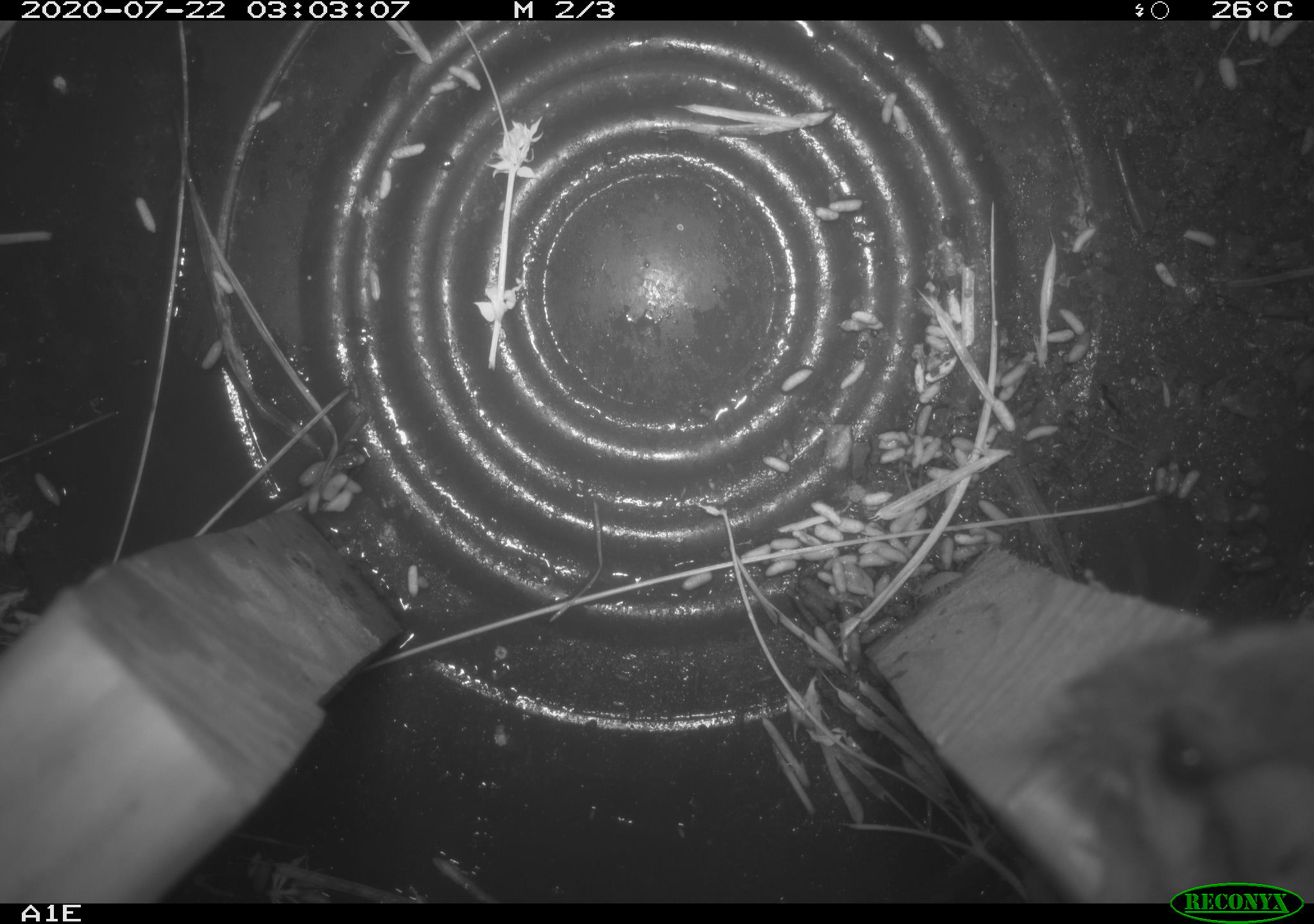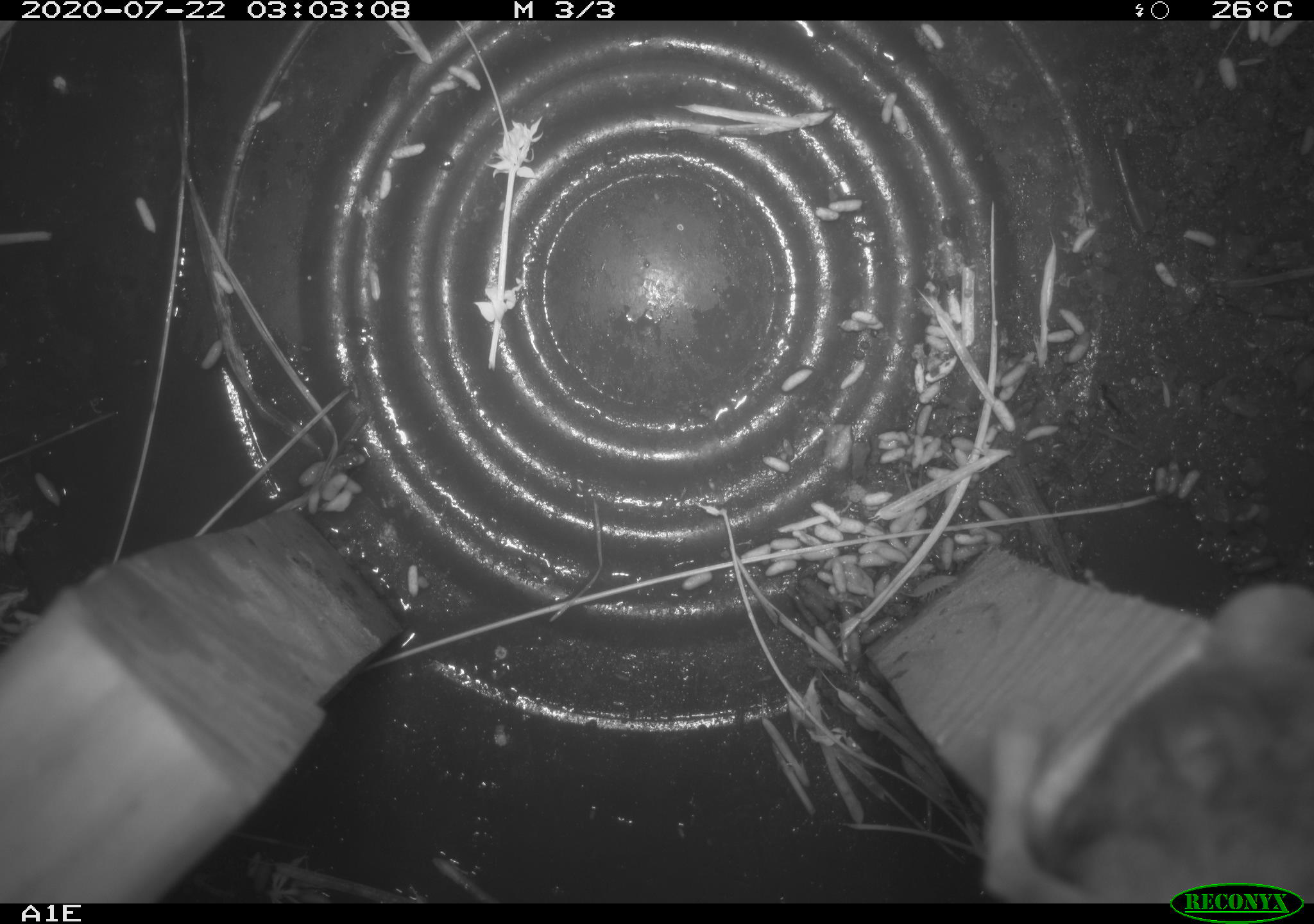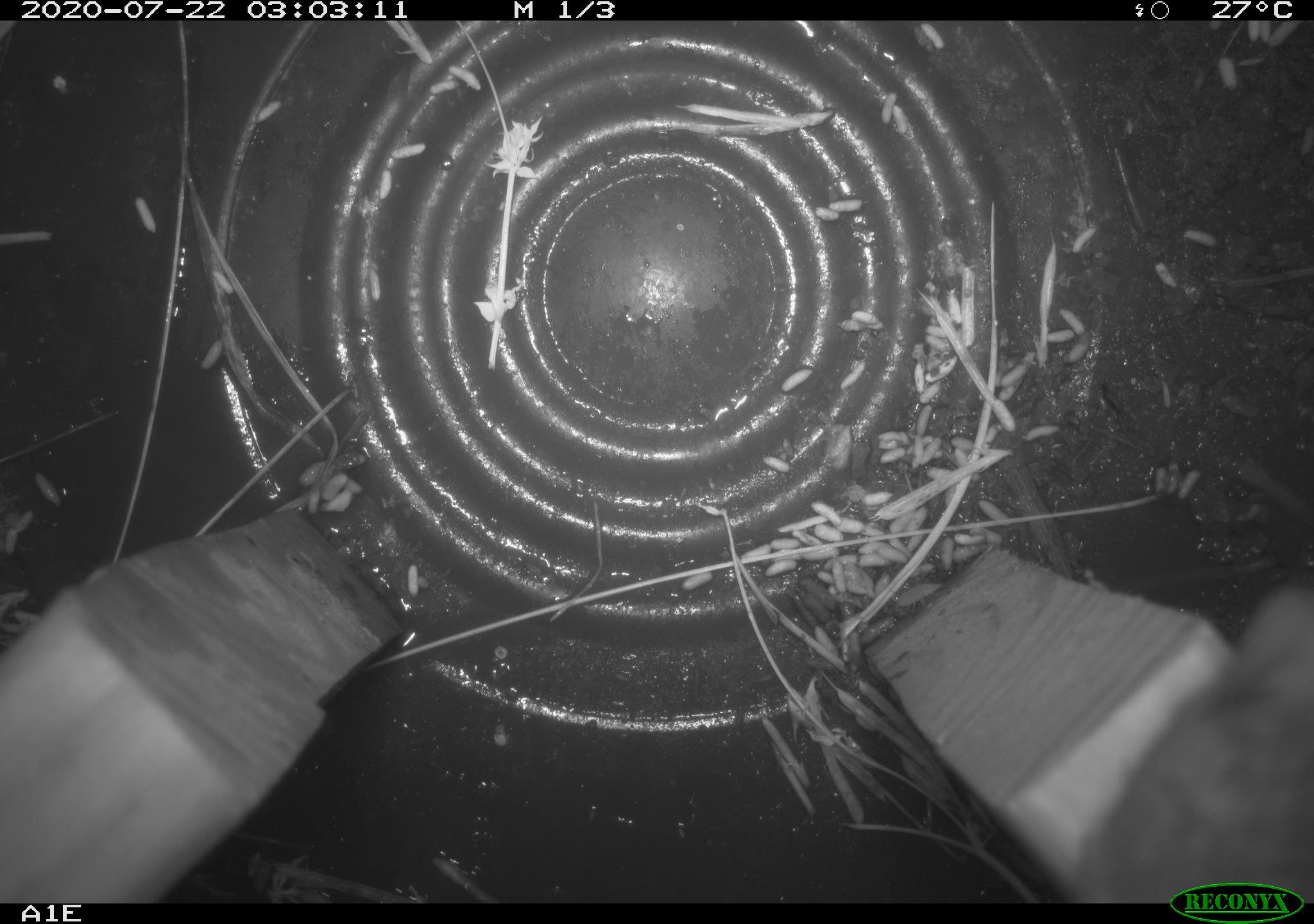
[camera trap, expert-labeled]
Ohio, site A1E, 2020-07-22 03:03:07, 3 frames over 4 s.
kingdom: Animalia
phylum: Chordata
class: Mammalia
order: Rodentia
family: Cricetidae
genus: Peromyscus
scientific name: Peromyscus leucopus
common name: white-footed mouse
White-footed mouse (Peromyscus leucopus).